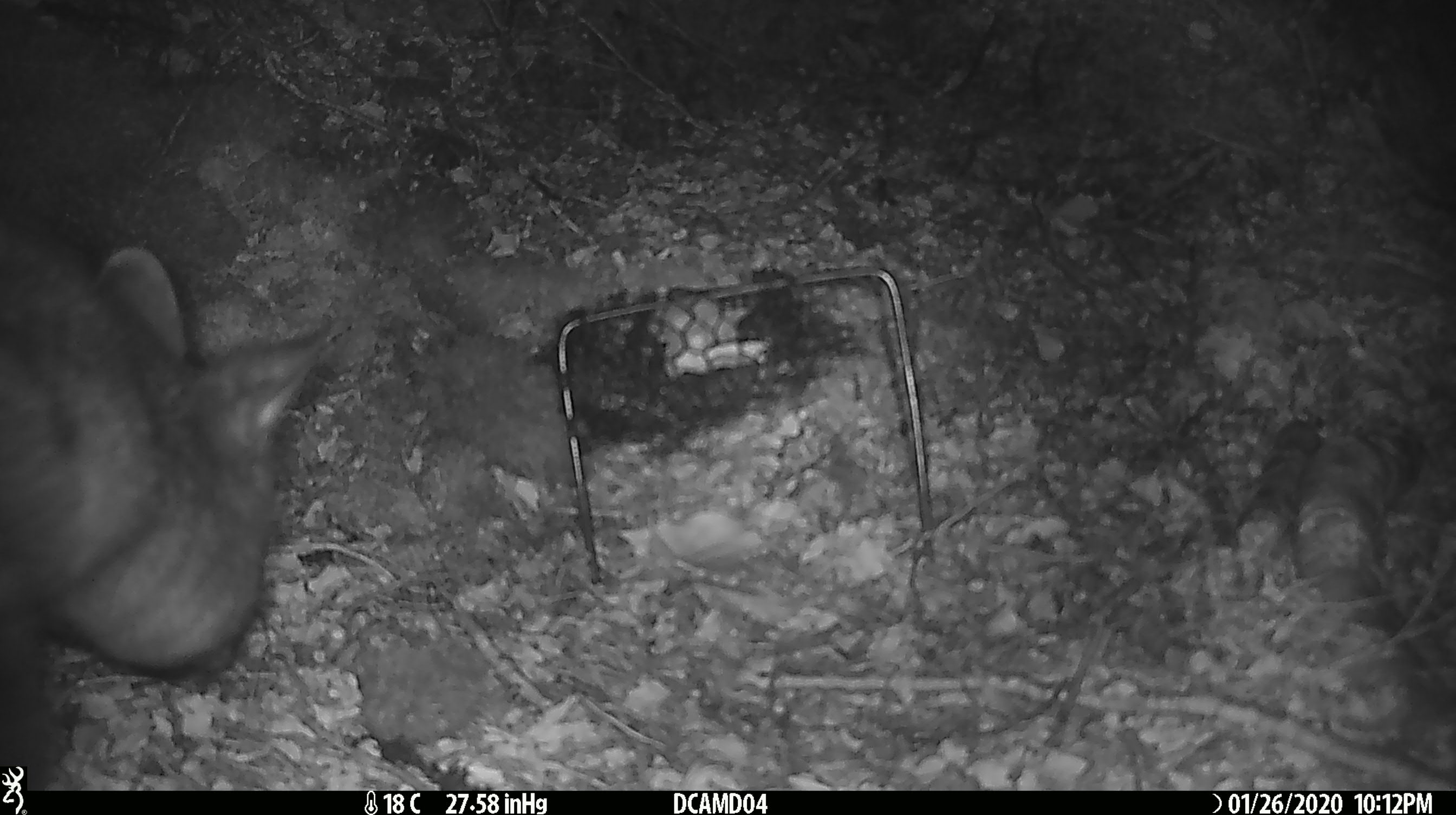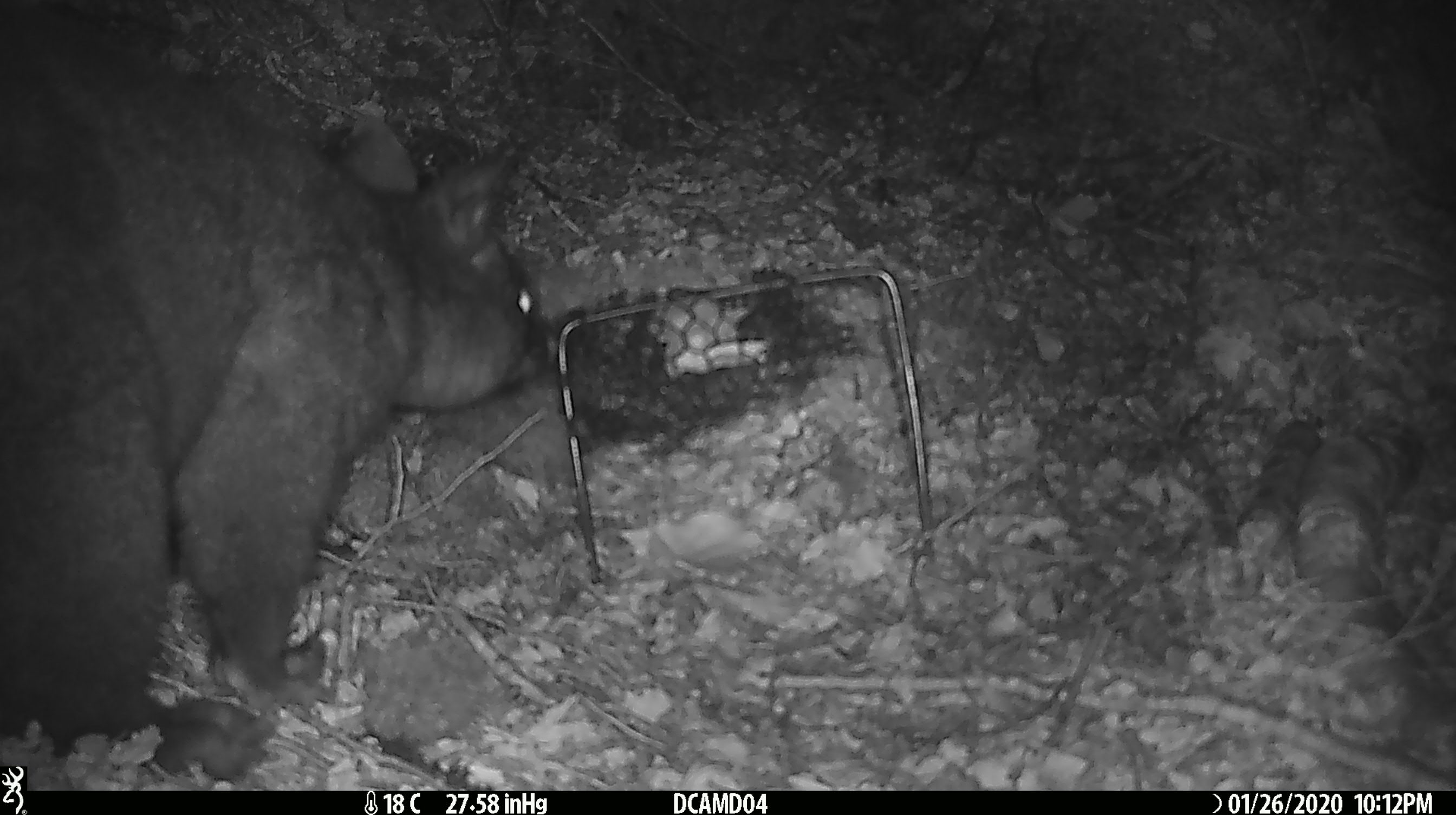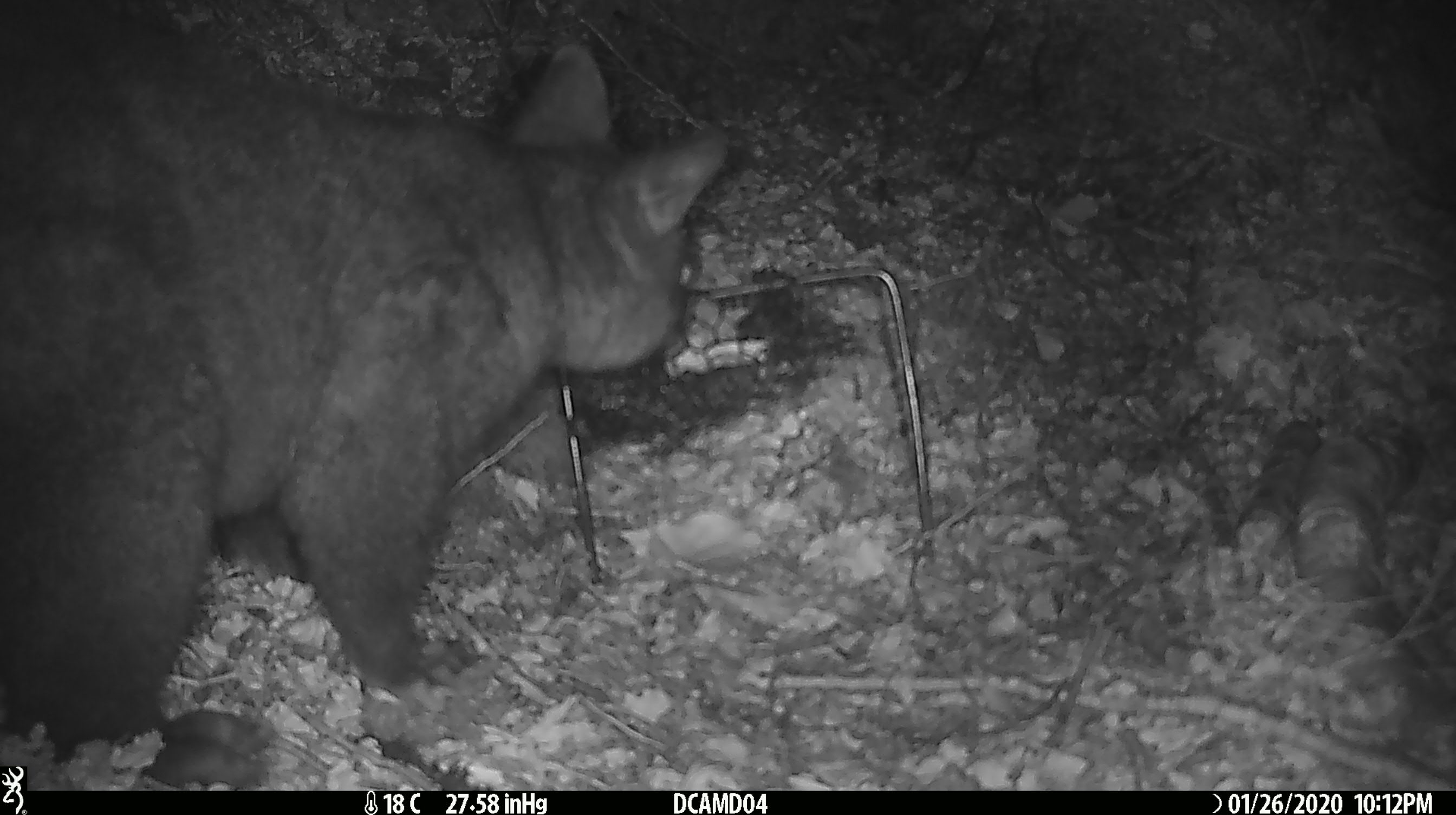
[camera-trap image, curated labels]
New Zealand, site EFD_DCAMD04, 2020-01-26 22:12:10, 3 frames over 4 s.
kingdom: Animalia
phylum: Chordata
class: Mammalia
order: Diprotodontia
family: Phalangeridae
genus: Trichosurus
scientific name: Trichosurus vulpecula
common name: common brushtail possum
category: possum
Possum (common brushtail possum) (Trichosurus vulpecula).